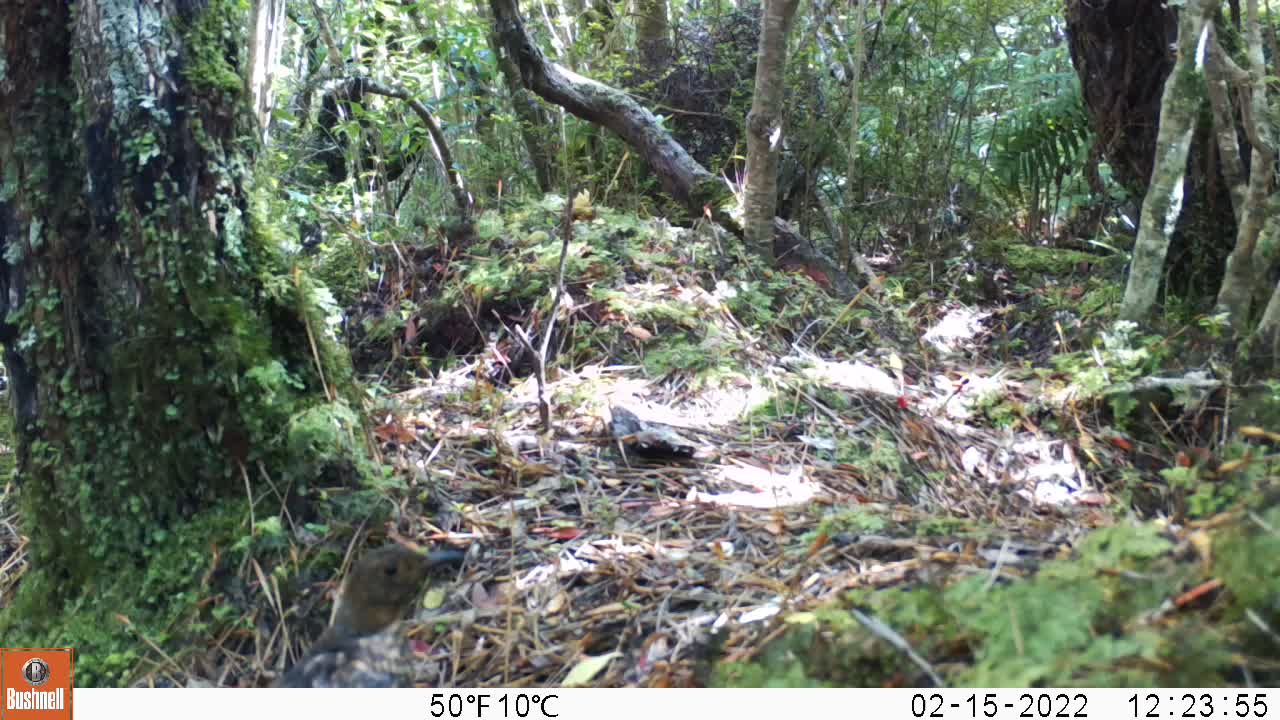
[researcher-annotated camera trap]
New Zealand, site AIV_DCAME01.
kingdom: Animalia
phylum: Chordata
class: Aves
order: Passeriformes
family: Turdidae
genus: Turdus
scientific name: Turdus merula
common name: eurasian blackbird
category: blackbird